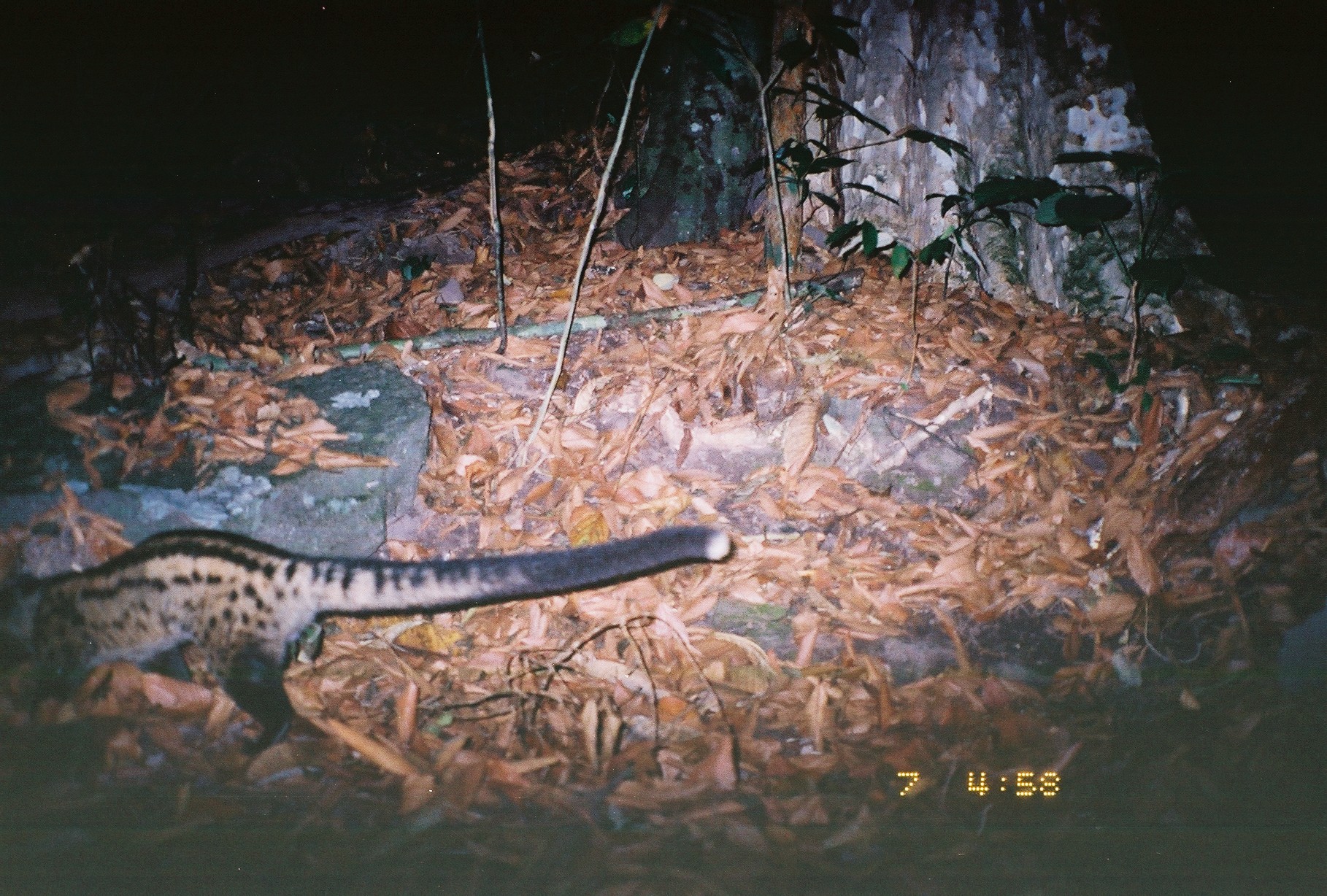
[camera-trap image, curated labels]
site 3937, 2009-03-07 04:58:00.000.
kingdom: Animalia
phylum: Chordata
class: Mammalia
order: Carnivora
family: Viverridae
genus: Paradoxurus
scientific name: Paradoxurus hermaphroditus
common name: asian palm civet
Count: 1.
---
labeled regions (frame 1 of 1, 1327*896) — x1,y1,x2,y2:
paradoxurus hermaphroditus: 0,523,732,757